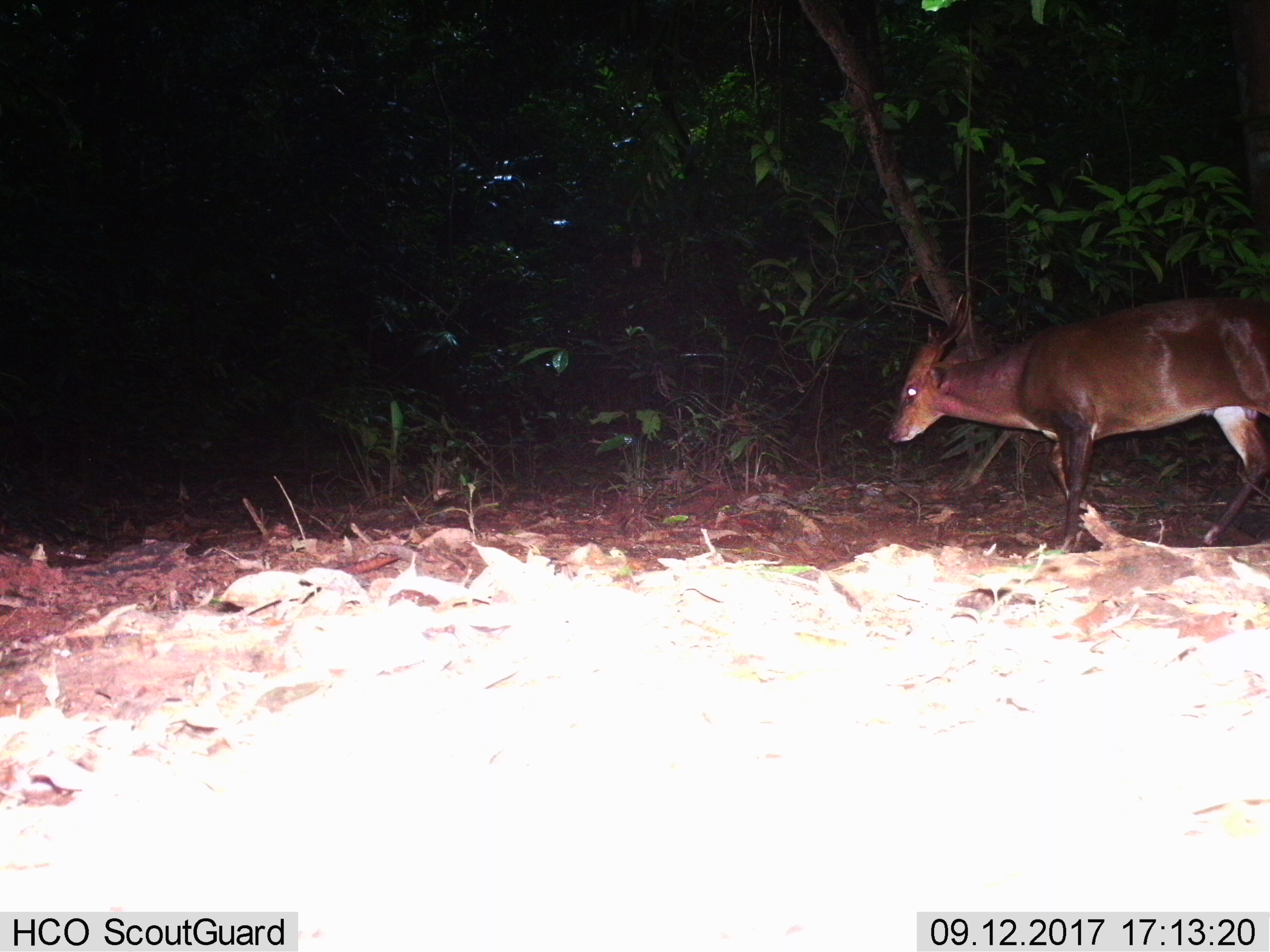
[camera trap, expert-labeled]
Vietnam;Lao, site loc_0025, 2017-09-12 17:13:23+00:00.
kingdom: Animalia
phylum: Chordata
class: Mammalia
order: Artiodactyla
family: Cervidae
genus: Muntiacus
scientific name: Muntiacus vuquangensis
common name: large-antlered muntjac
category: large antlered muntjac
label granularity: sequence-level